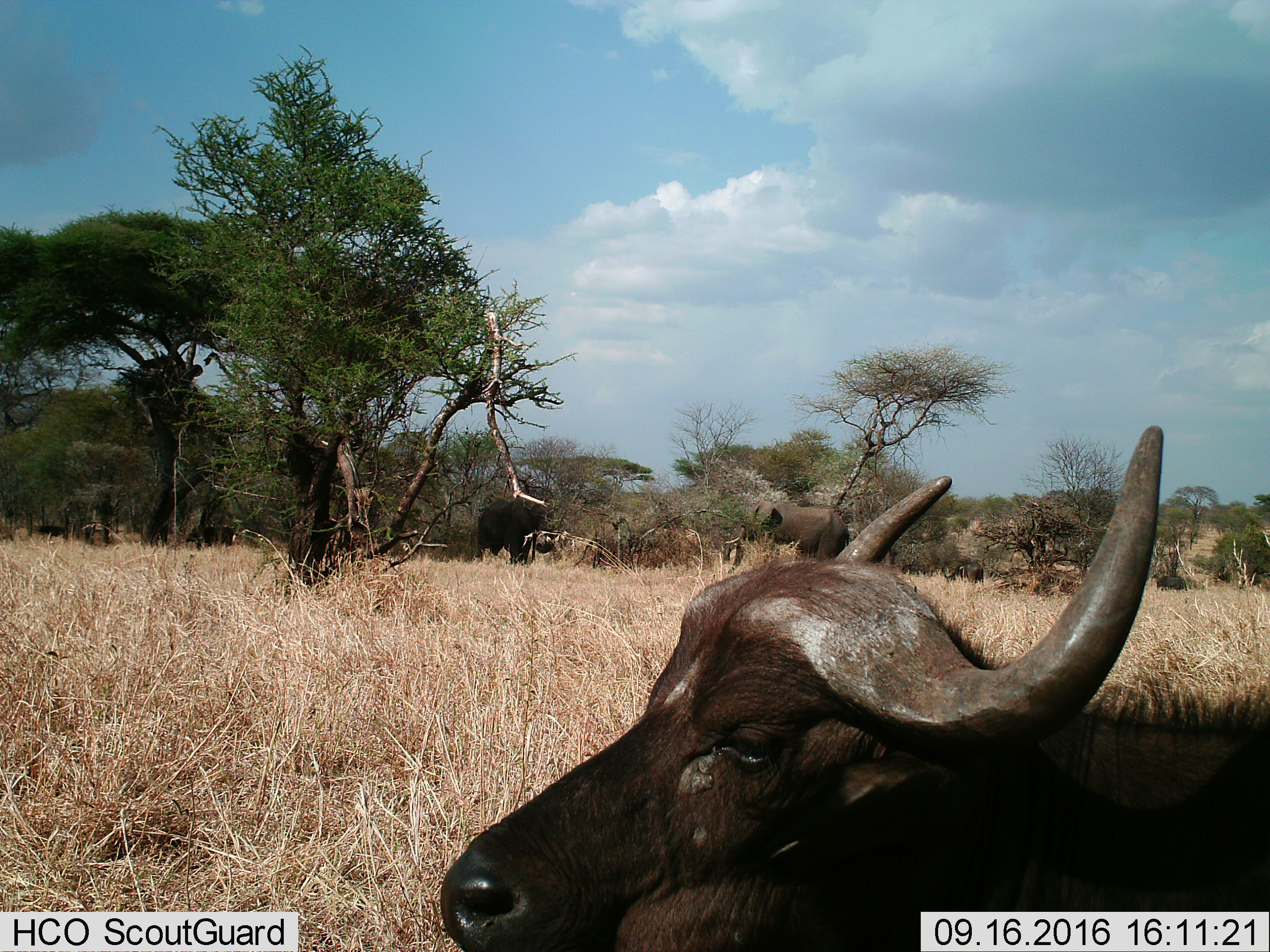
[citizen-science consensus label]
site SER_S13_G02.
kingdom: Animalia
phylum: Chordata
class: Mammalia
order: Artiodactyla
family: Bovidae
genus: Syncerus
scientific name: Syncerus caffer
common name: african buffalo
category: buffalo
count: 1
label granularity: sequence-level